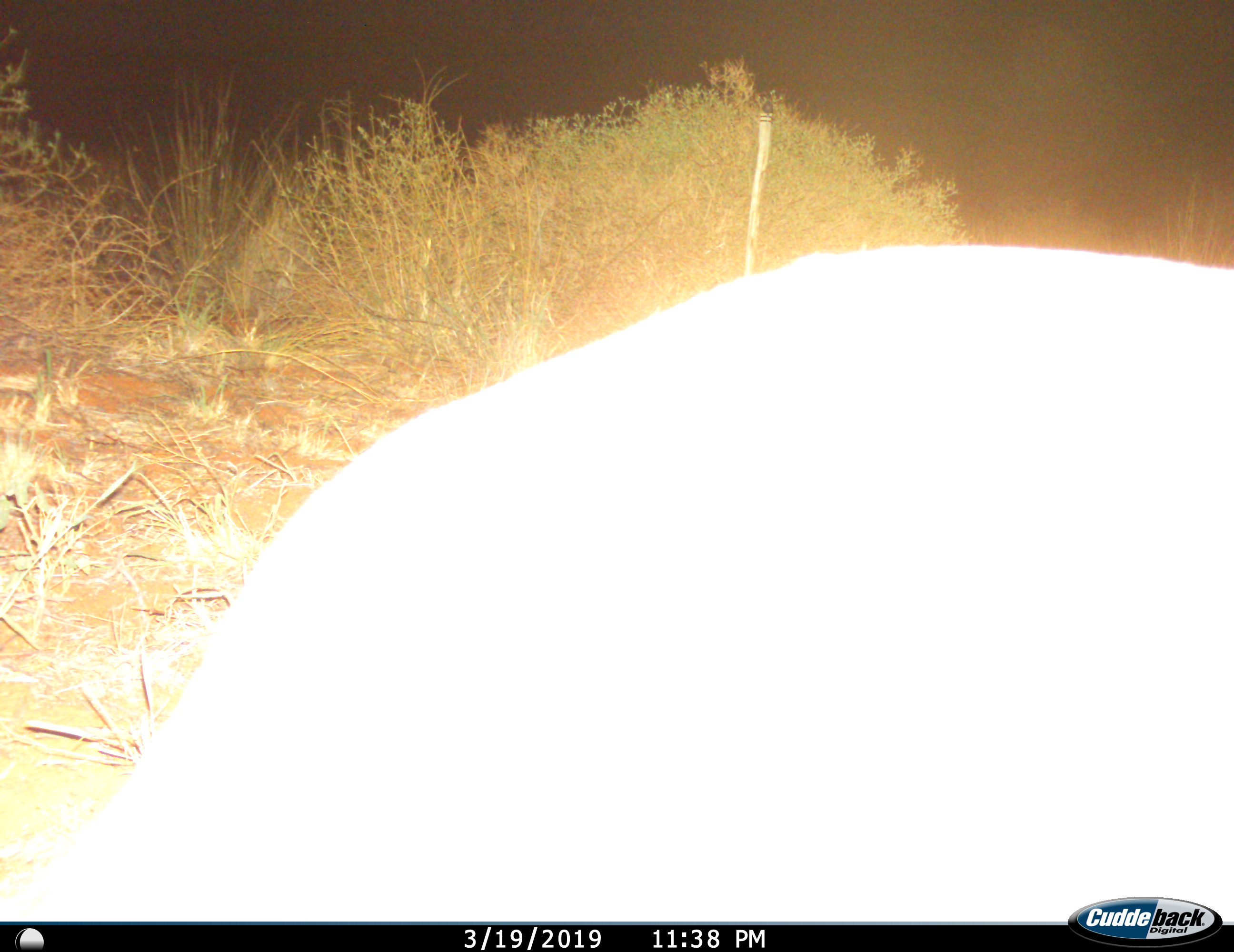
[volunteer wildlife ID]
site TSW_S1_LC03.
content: unidentified animal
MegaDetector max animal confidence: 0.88